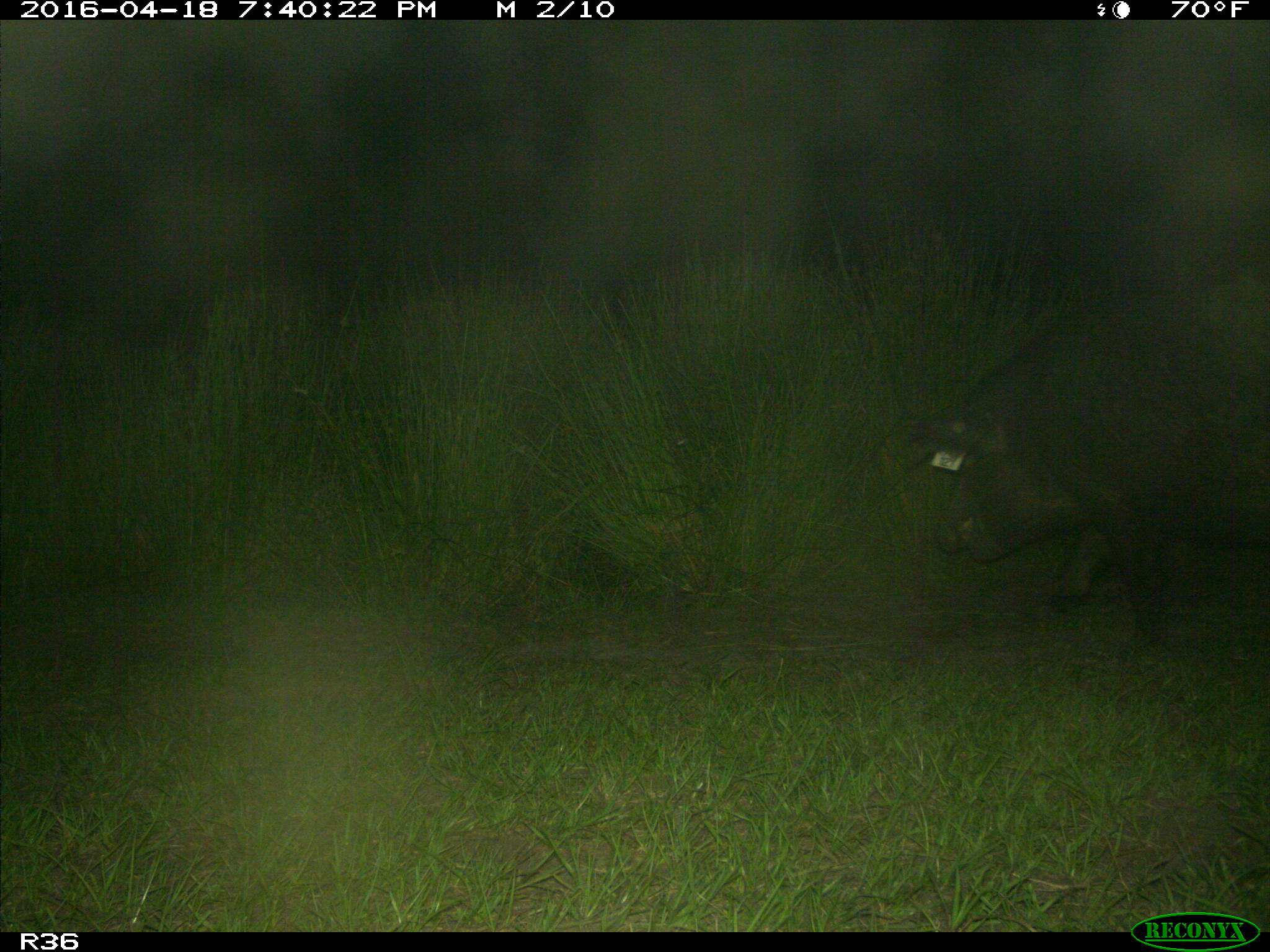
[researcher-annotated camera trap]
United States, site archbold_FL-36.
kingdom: Animalia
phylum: Chordata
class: Mammalia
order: Artiodactyla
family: Suidae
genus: Sus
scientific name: Sus scrofa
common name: wild boar